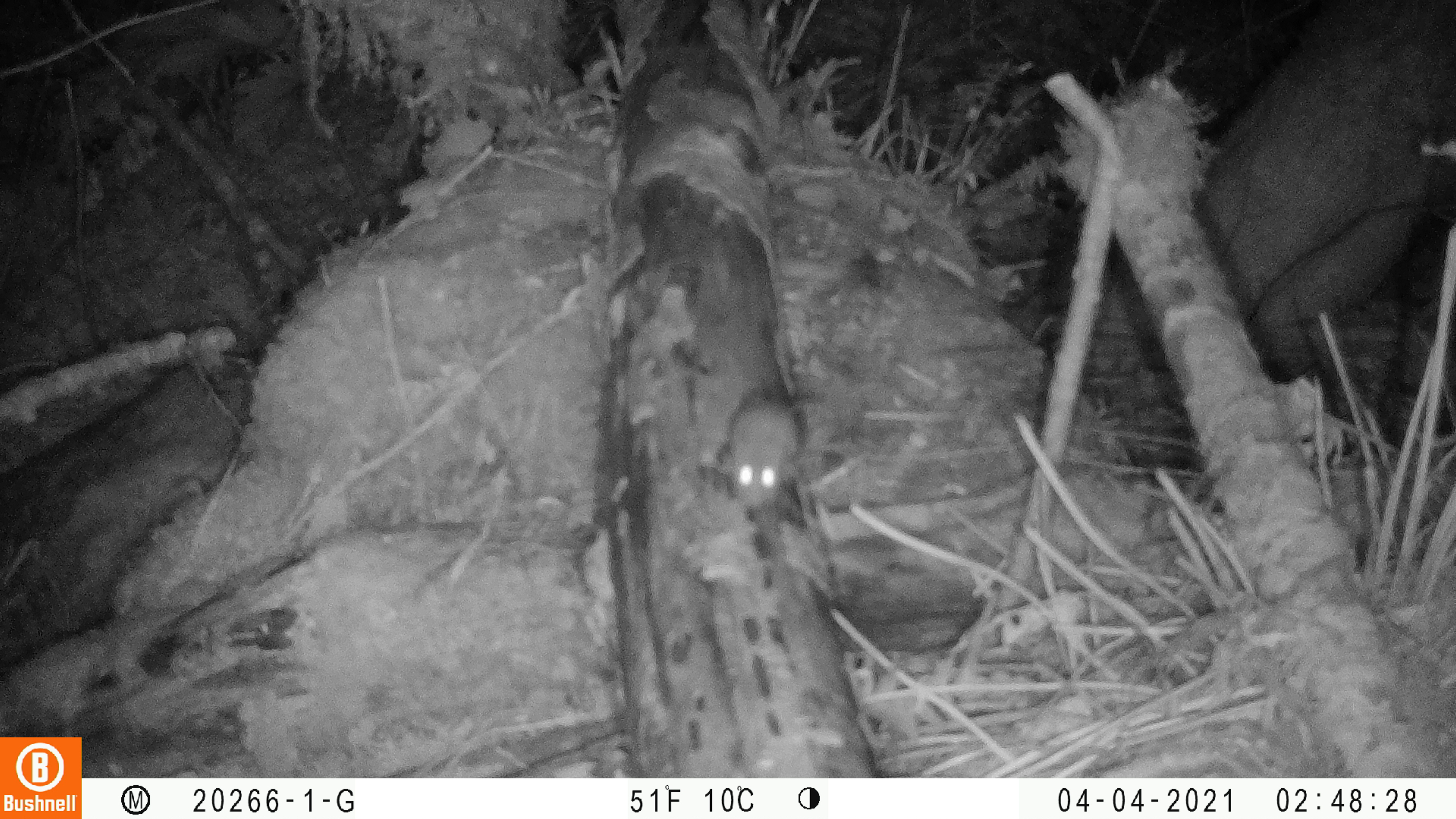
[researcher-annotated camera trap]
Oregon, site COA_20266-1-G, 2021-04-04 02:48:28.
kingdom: Animalia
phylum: Chordata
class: Mammalia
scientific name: Mammalia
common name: small mammal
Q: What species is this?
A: Small mammal (Mammalia).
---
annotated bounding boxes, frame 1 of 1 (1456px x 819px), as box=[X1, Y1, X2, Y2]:
small mammal: box=[685, 322, 888, 541]